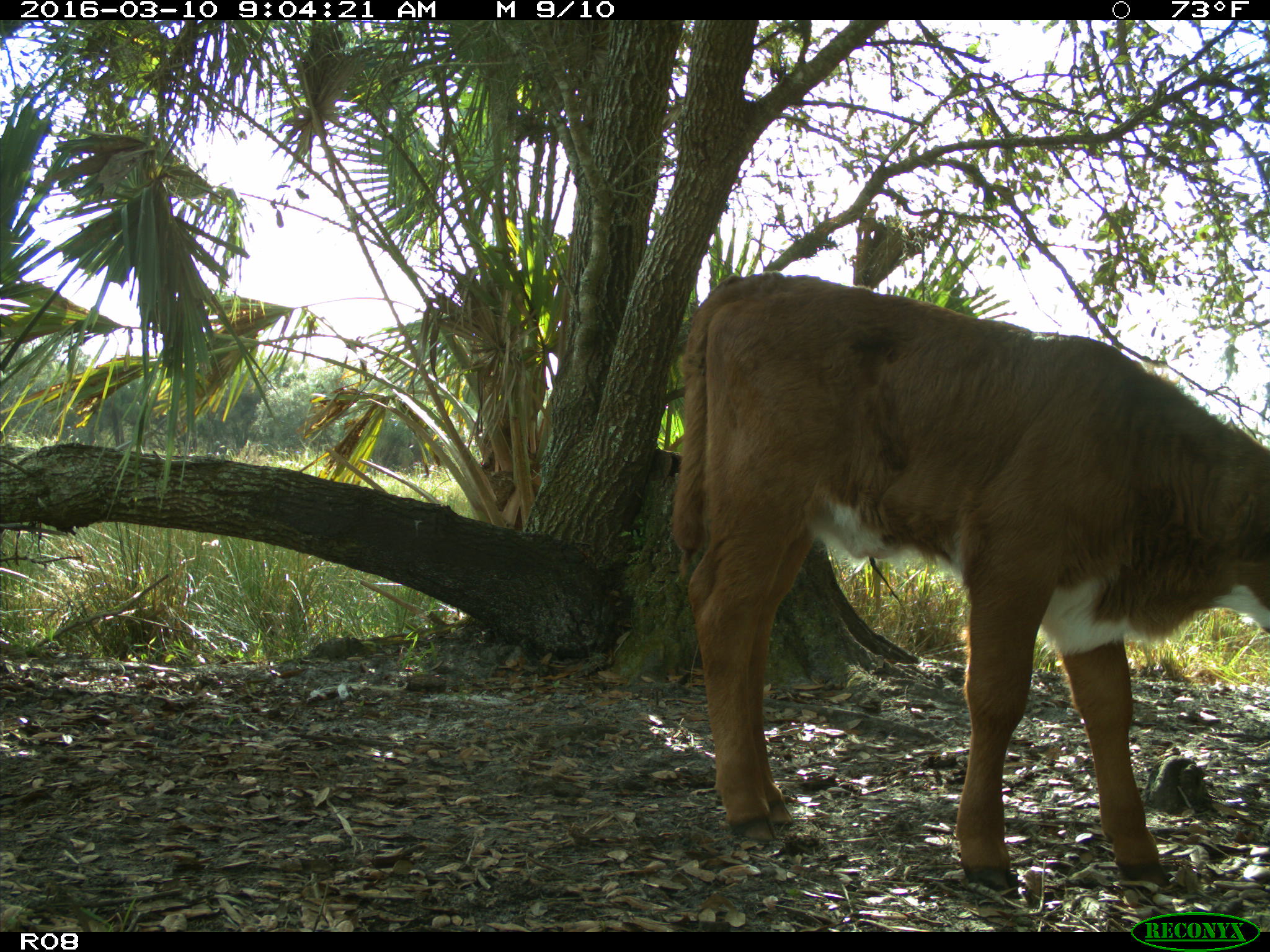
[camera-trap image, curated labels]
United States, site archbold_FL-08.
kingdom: Animalia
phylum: Chordata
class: Mammalia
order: Artiodactyla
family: Bovidae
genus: Bos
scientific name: Bos taurus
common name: domestic cow